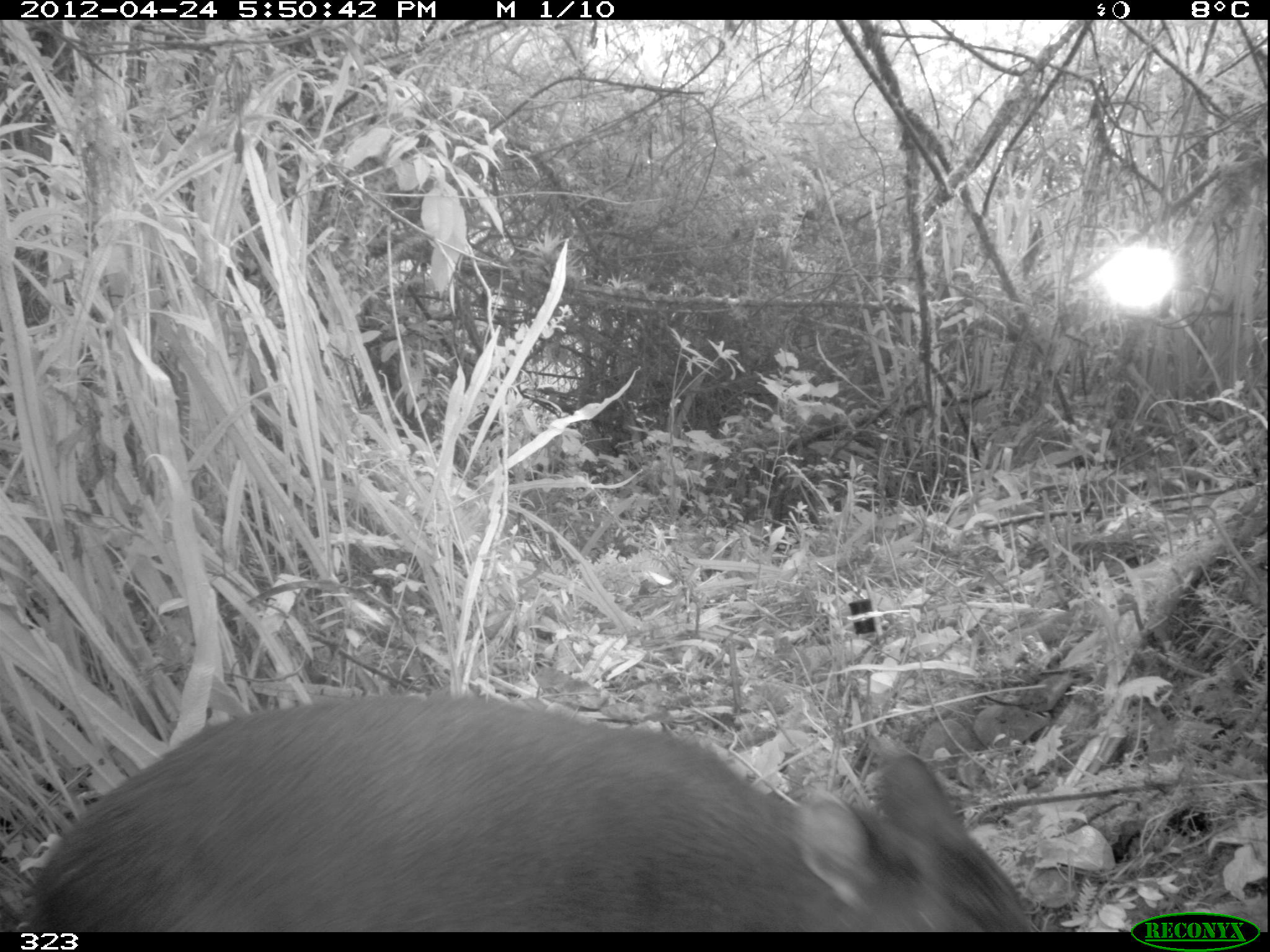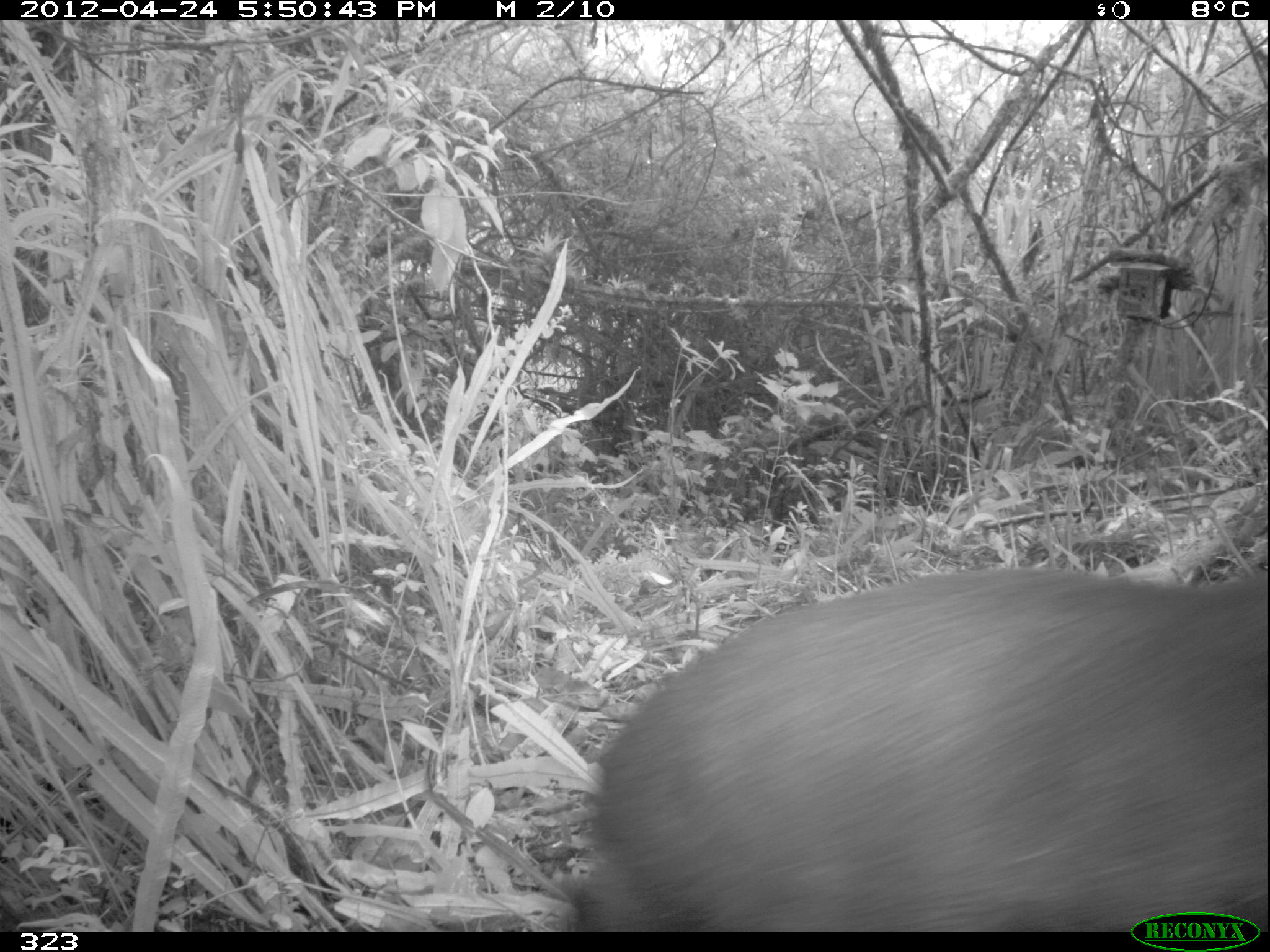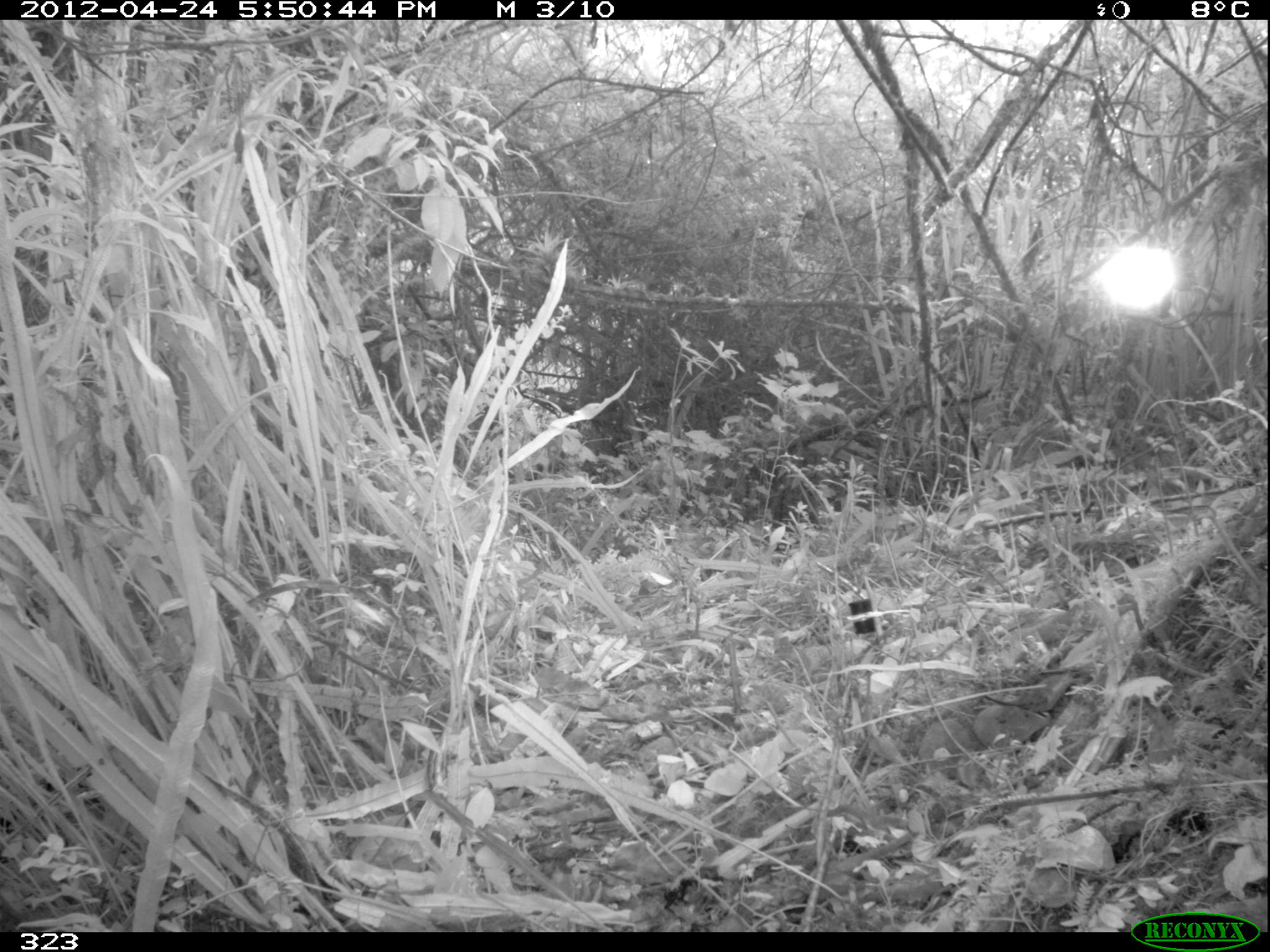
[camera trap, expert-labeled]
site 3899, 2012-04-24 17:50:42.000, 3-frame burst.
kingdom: Animalia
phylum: Chordata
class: Mammalia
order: Artiodactyla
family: Cervidae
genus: Mazama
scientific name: Mazama chunyi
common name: dwarf brocket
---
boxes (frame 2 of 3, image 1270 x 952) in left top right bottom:
mazama chunyi: 545 557 1268 932